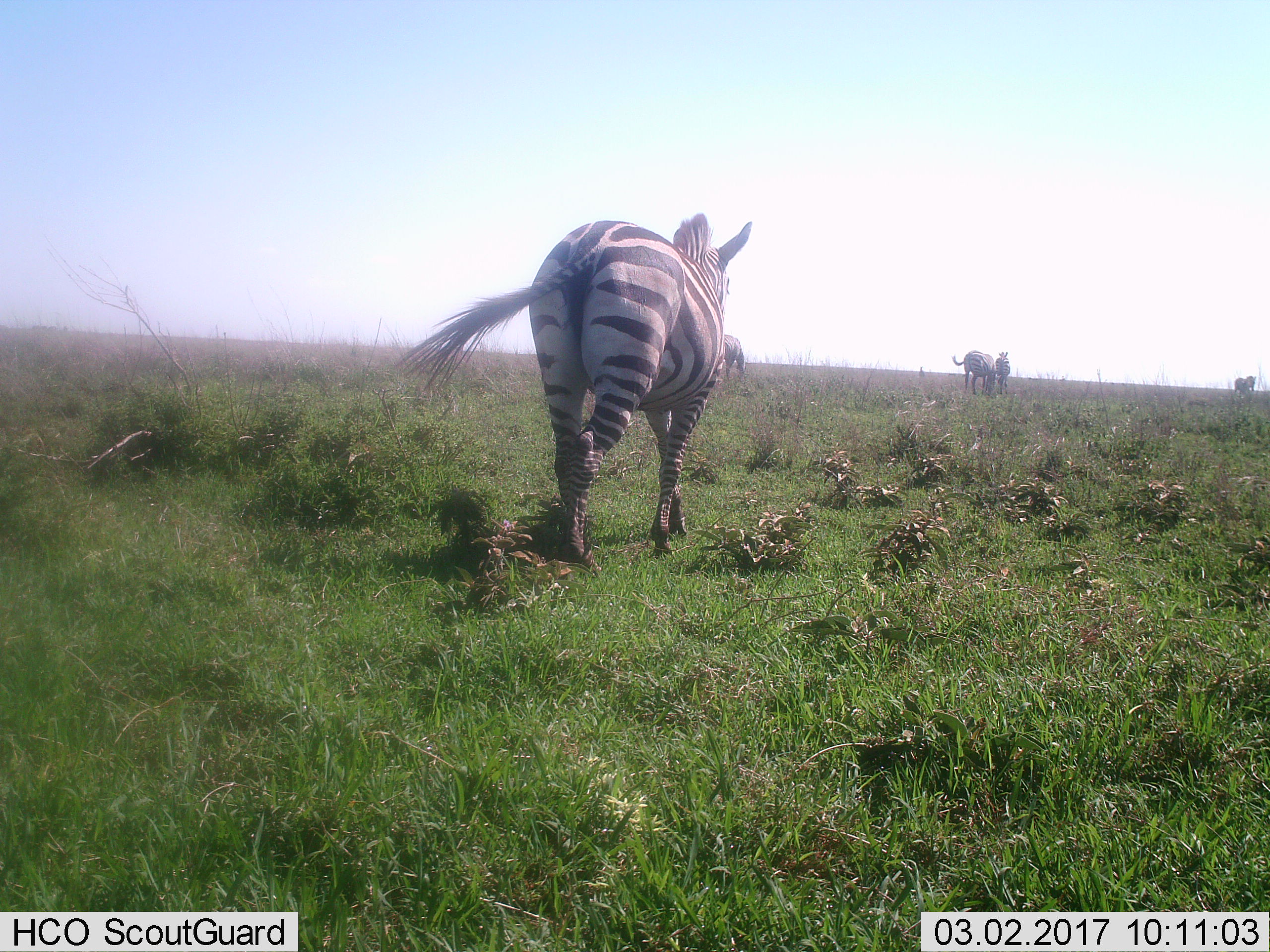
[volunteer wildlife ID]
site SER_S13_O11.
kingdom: Animalia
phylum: Chordata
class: Mammalia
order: Perissodactyla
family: Equidae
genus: Equus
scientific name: Equus quagga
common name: plains zebra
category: zebraplains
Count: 5.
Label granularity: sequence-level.